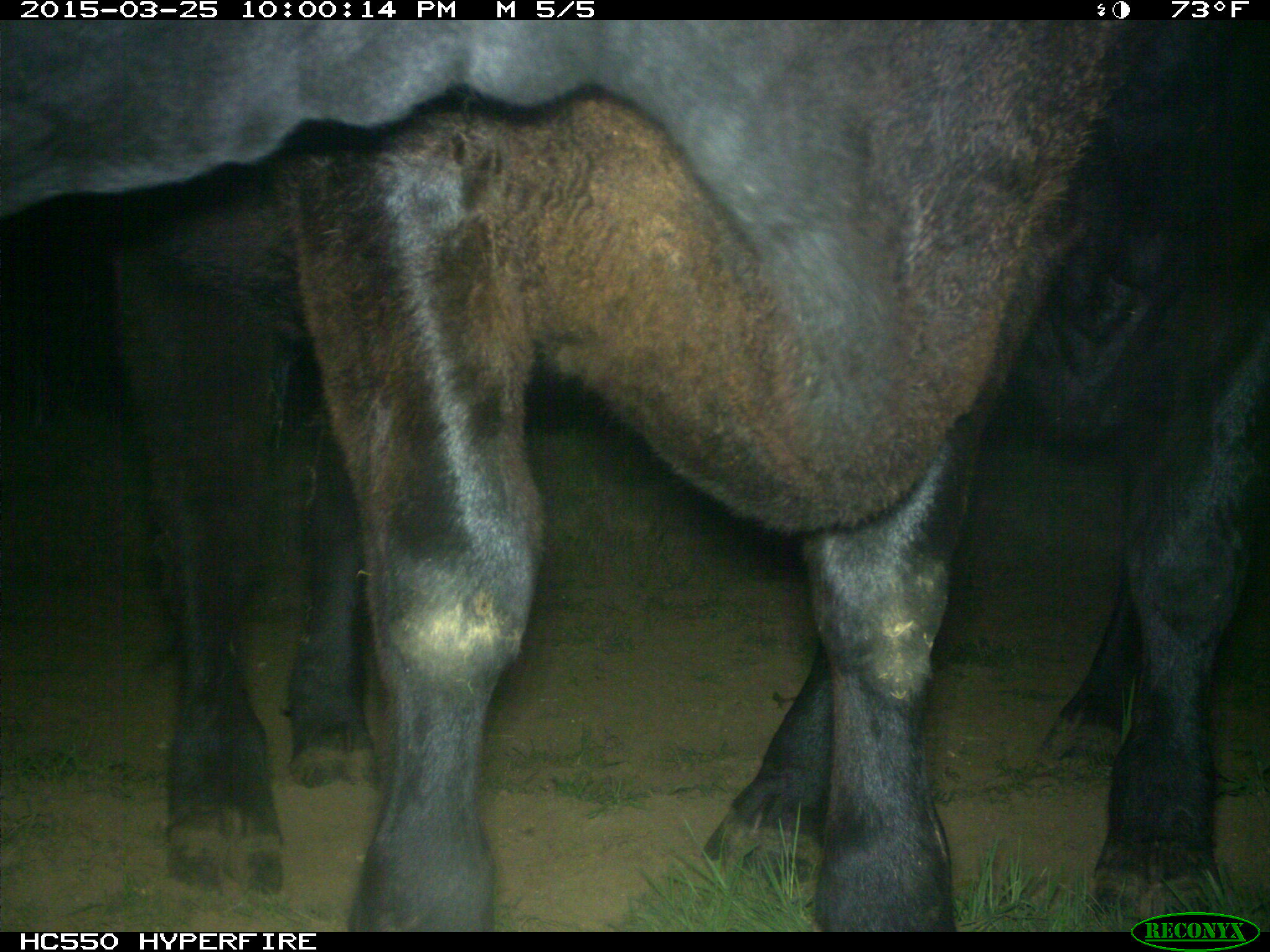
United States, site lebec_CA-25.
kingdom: Animalia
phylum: Chordata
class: Mammalia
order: Artiodactyla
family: Bovidae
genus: Bos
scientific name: Bos taurus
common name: domestic cow